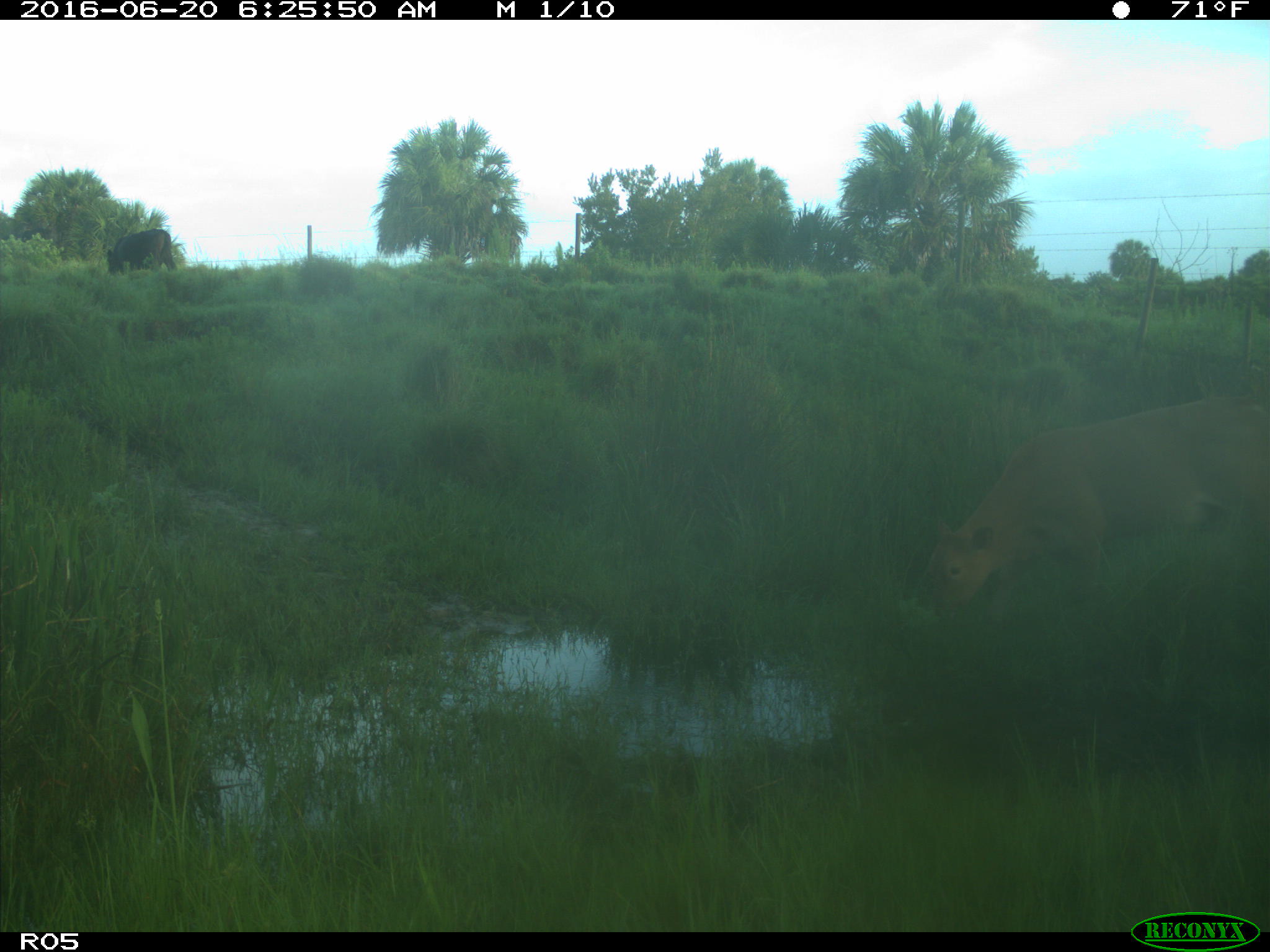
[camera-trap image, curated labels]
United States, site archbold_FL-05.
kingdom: Animalia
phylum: Chordata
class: Mammalia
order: Artiodactyla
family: Bovidae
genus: Bos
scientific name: Bos taurus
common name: domestic cow